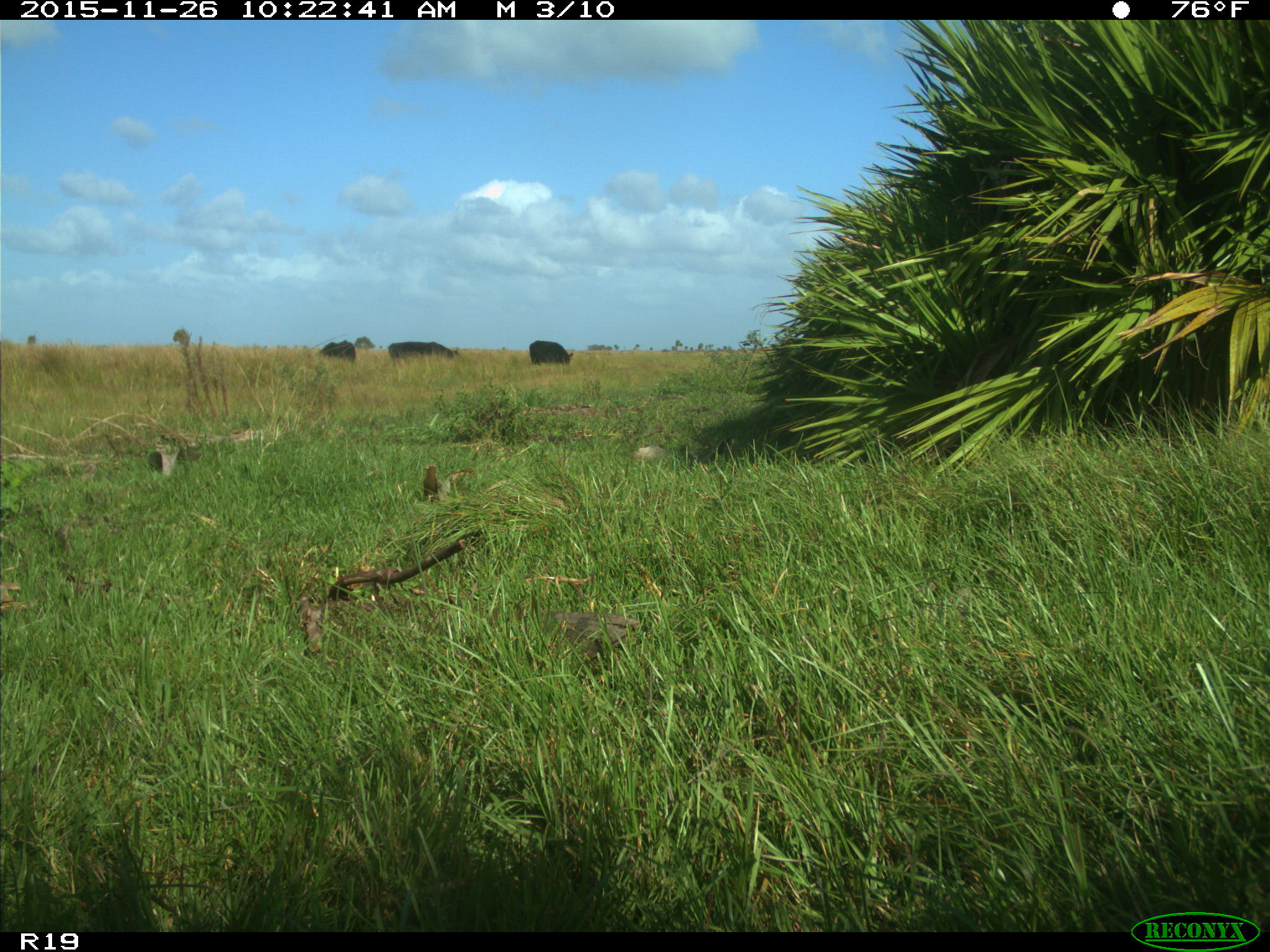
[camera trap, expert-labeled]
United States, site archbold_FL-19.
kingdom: Animalia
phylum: Chordata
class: Mammalia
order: Artiodactyla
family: Bovidae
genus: Bos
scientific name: Bos taurus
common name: domestic cow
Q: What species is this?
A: Bos taurus (domestic cow).